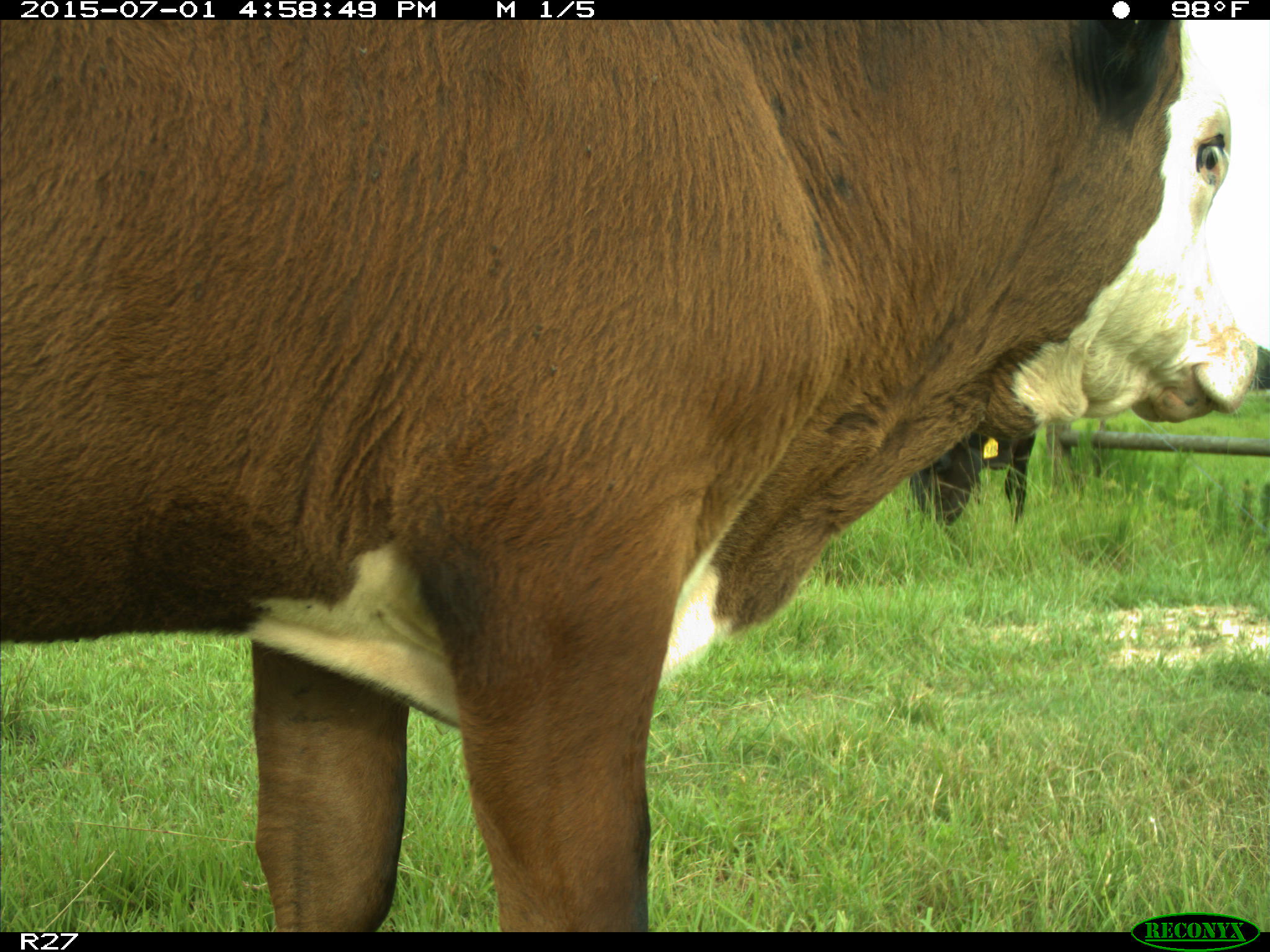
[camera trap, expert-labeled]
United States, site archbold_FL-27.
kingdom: Animalia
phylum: Chordata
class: Mammalia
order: Artiodactyla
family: Bovidae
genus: Bos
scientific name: Bos taurus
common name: domestic cow